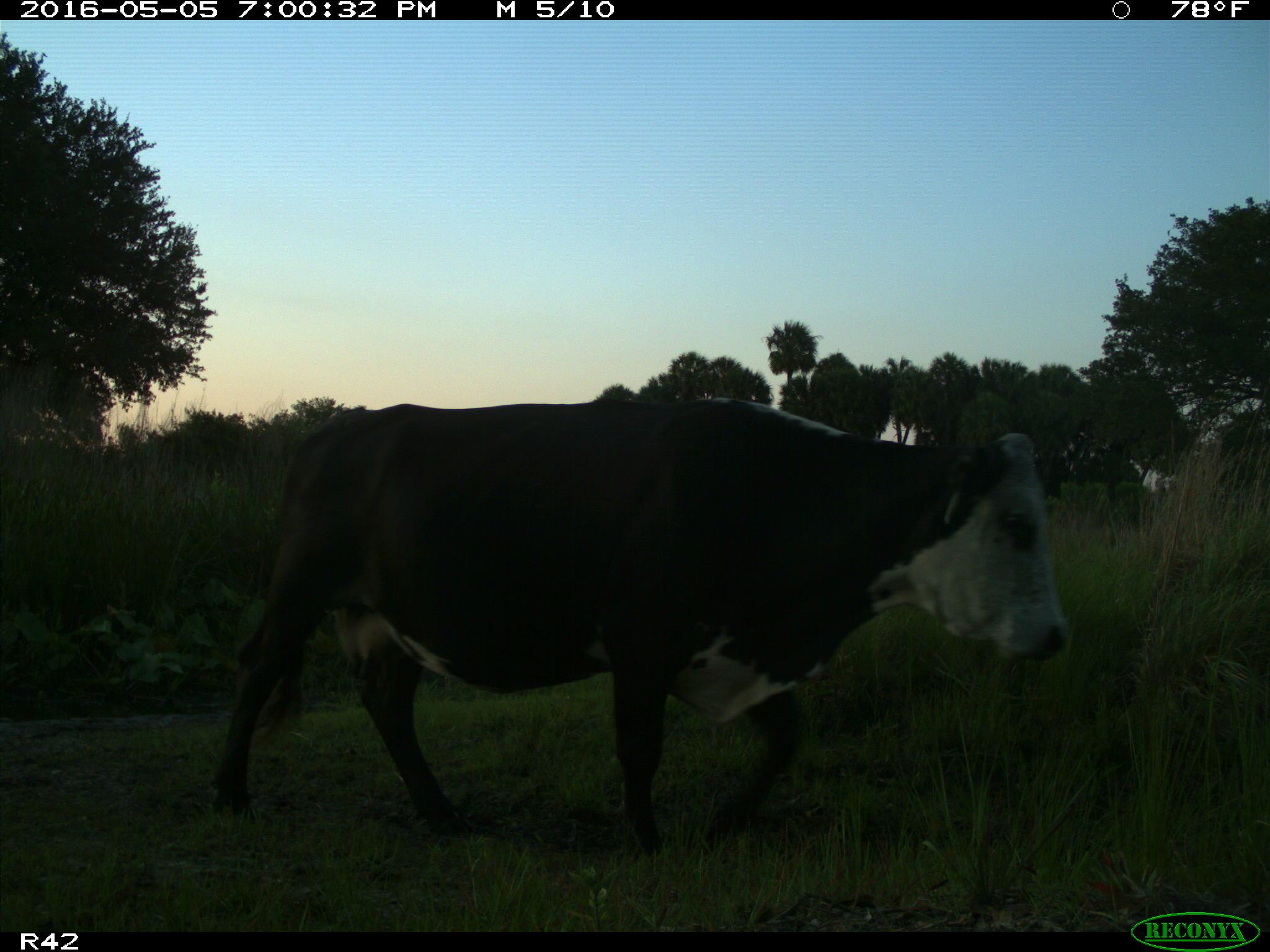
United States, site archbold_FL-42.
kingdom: Animalia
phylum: Chordata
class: Mammalia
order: Artiodactyla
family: Bovidae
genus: Bos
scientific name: Bos taurus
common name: domestic cow